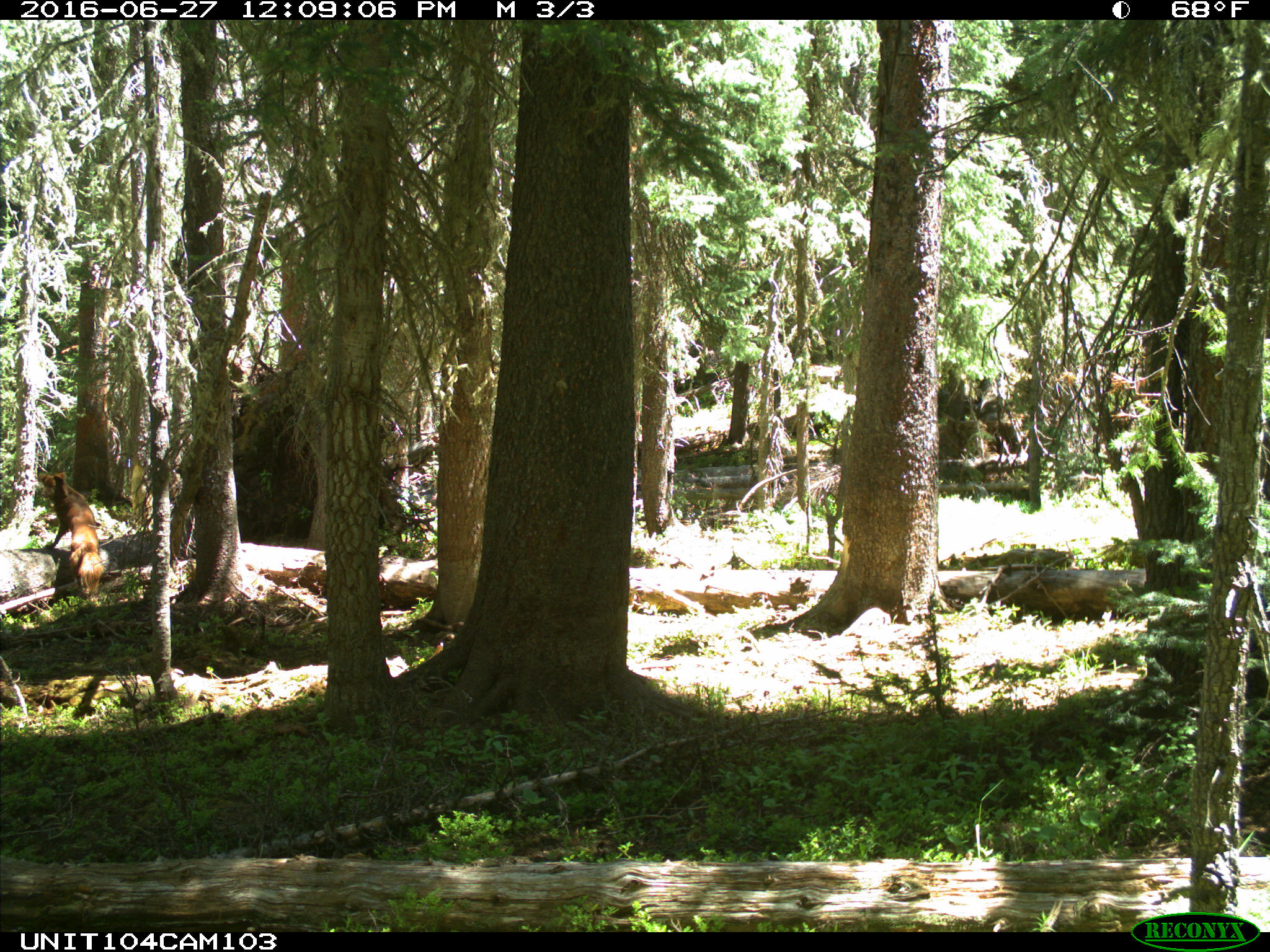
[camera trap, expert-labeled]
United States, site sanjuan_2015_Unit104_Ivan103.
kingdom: Animalia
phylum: Chordata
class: Mammalia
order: Carnivora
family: Canidae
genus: Canis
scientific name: Canis familiaris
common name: domestic dog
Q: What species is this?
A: Canis familiaris (domestic dog).